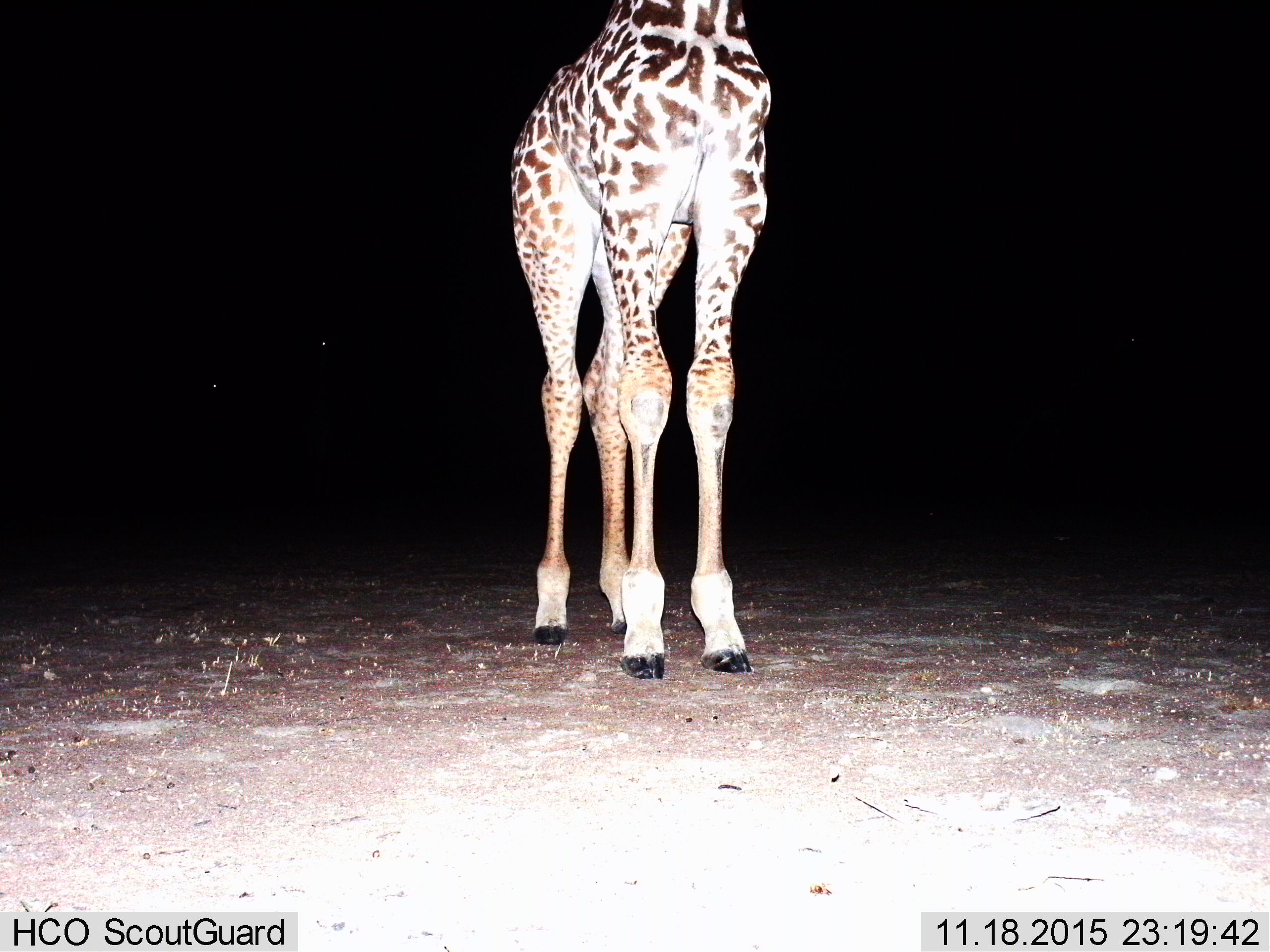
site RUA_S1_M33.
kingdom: Animalia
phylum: Chordata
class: Mammalia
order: Artiodactyla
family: Giraffidae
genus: Giraffa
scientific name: Giraffa camelopardalis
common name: giraffe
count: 1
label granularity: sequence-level